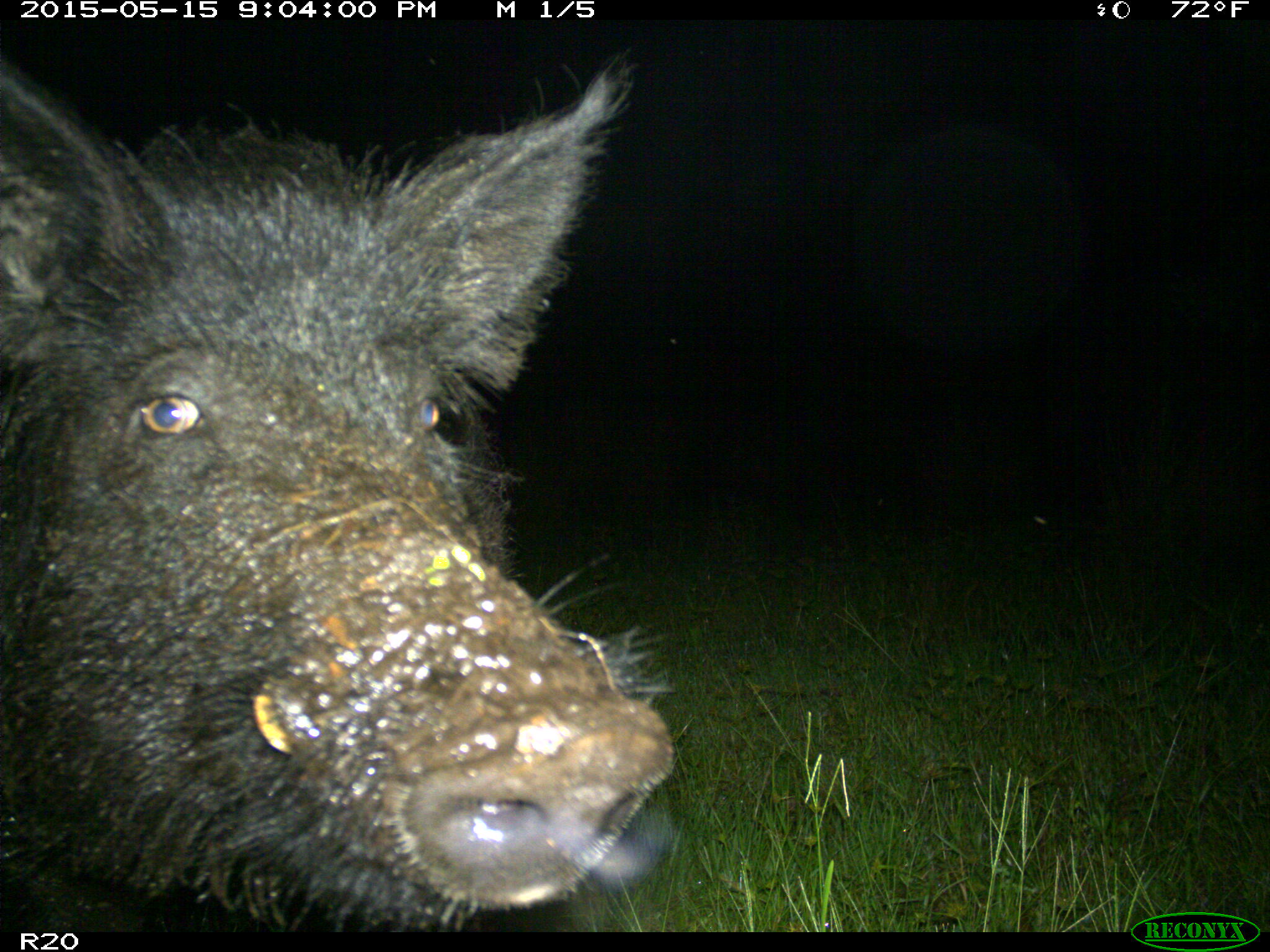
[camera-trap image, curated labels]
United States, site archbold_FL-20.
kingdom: Animalia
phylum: Chordata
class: Mammalia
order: Artiodactyla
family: Suidae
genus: Sus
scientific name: Sus scrofa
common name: wild boar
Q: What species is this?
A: Sus scrofa (wild boar).